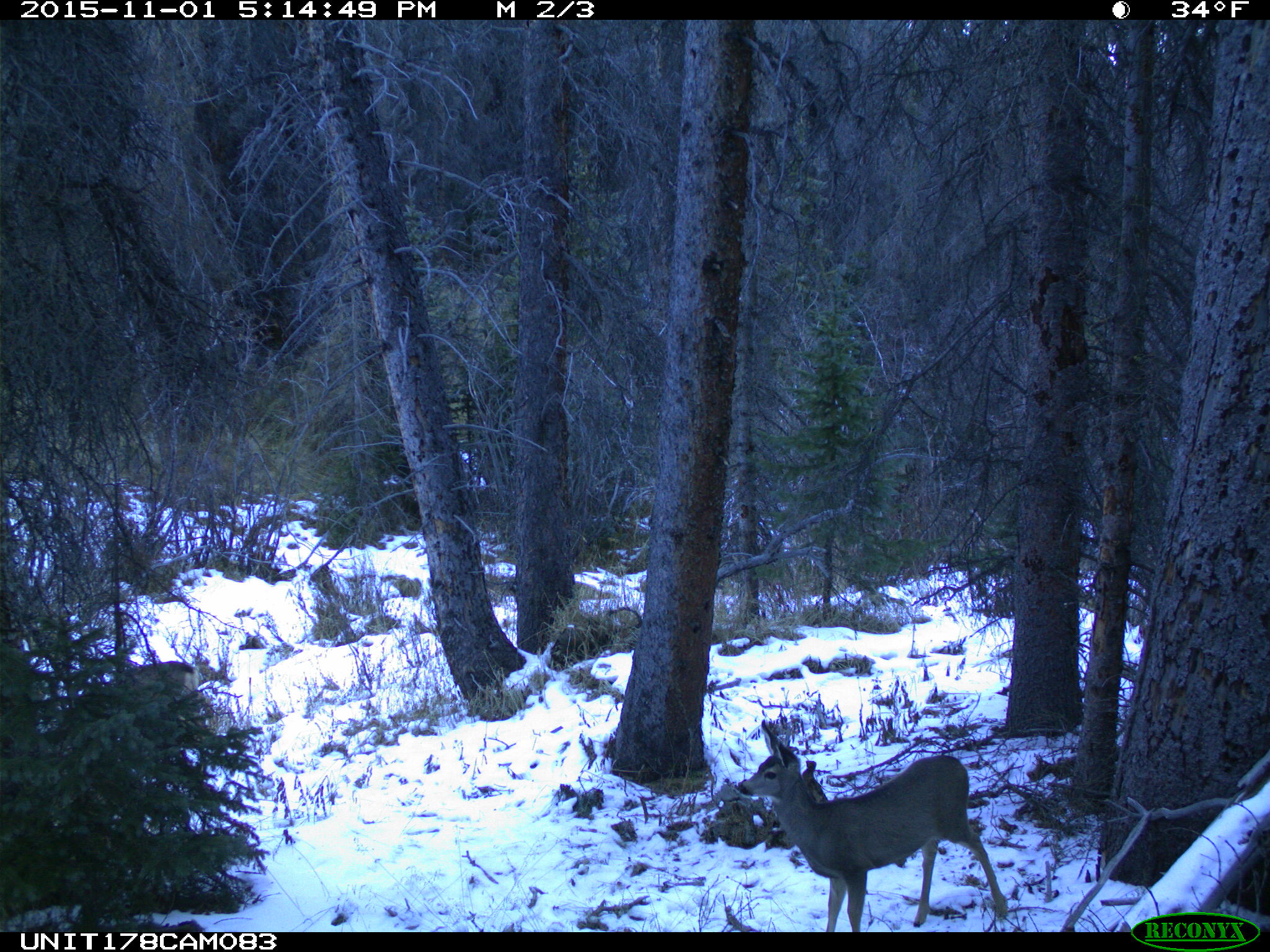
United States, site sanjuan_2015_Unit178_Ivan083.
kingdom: Animalia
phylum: Chordata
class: Mammalia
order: Artiodactyla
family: Cervidae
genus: Odocoileus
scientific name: Odocoileus hemionus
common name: mule deer